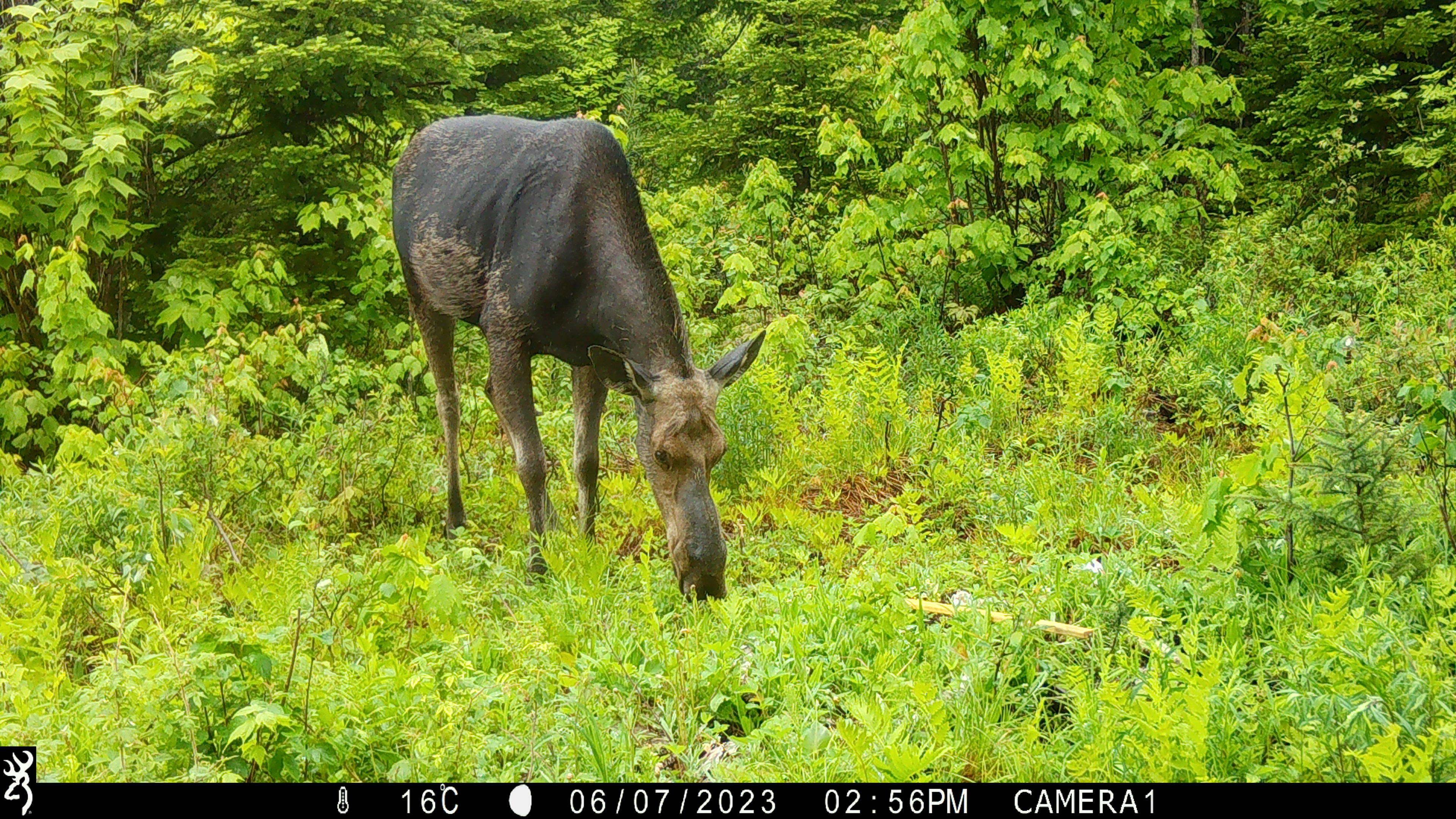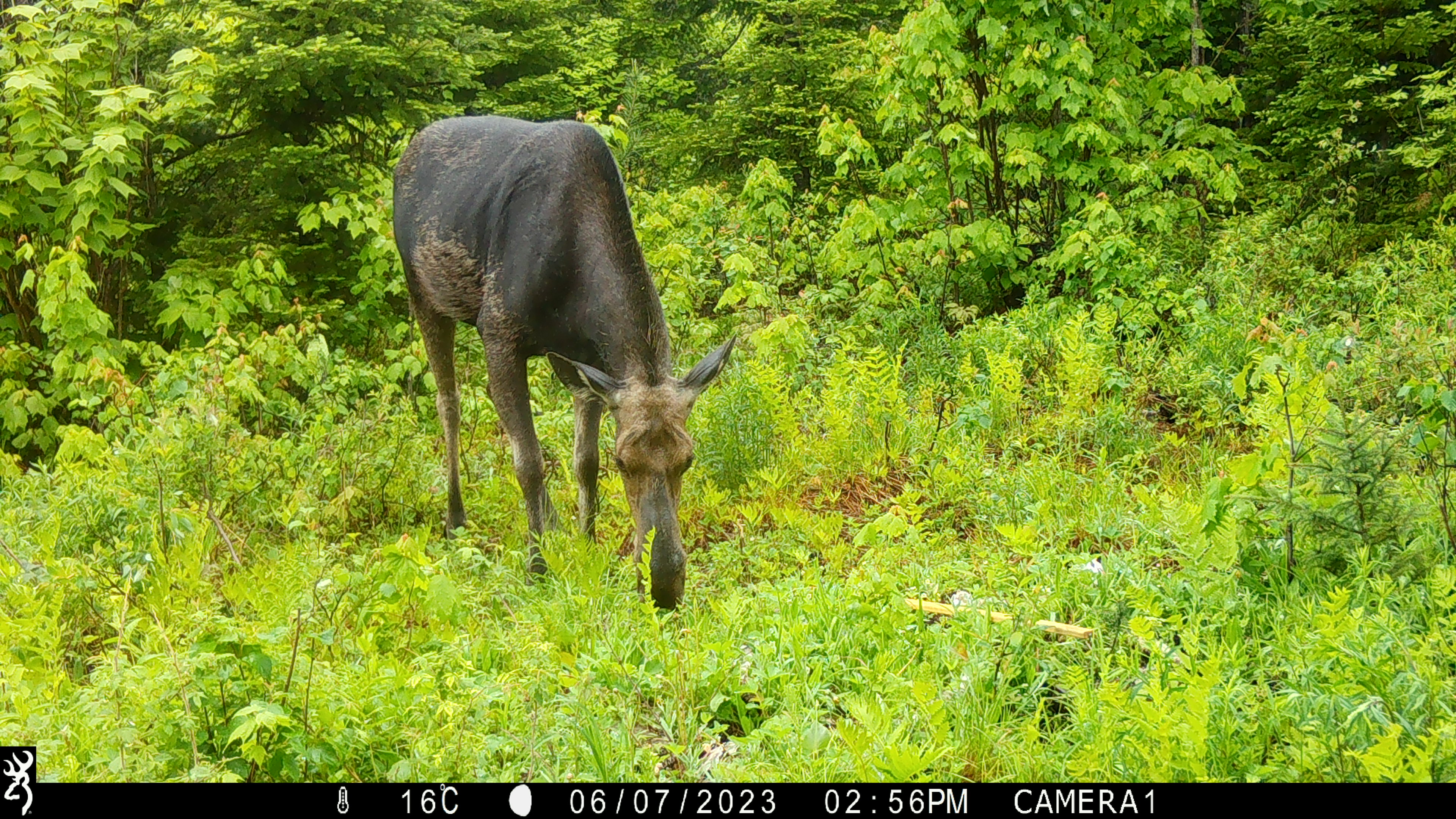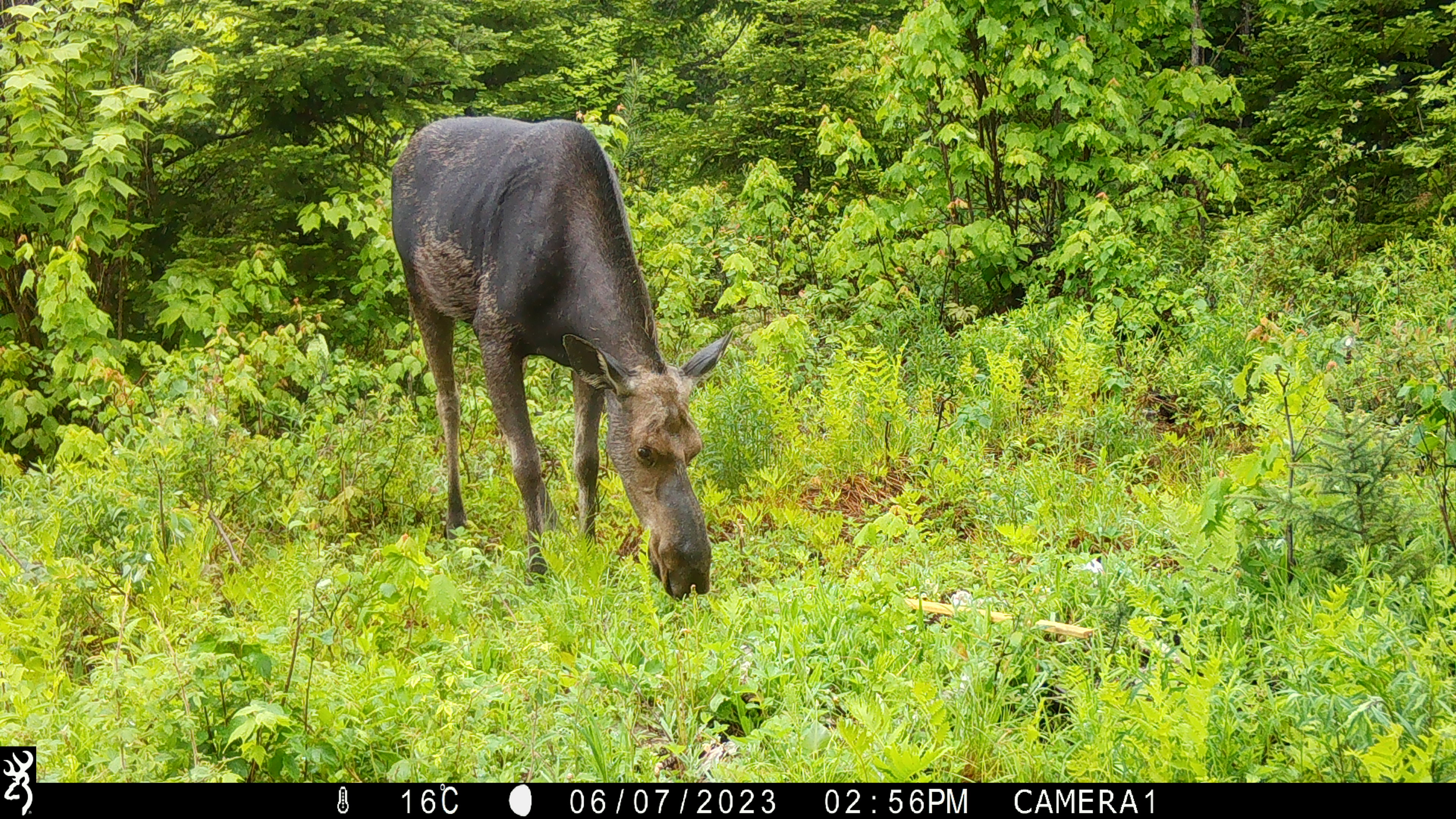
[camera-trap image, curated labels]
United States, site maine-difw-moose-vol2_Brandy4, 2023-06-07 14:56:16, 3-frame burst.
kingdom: Animalia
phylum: Chordata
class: Mammalia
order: Artiodactyla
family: Cervidae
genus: Alces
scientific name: Alces alces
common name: moose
Moose (Alces alces).